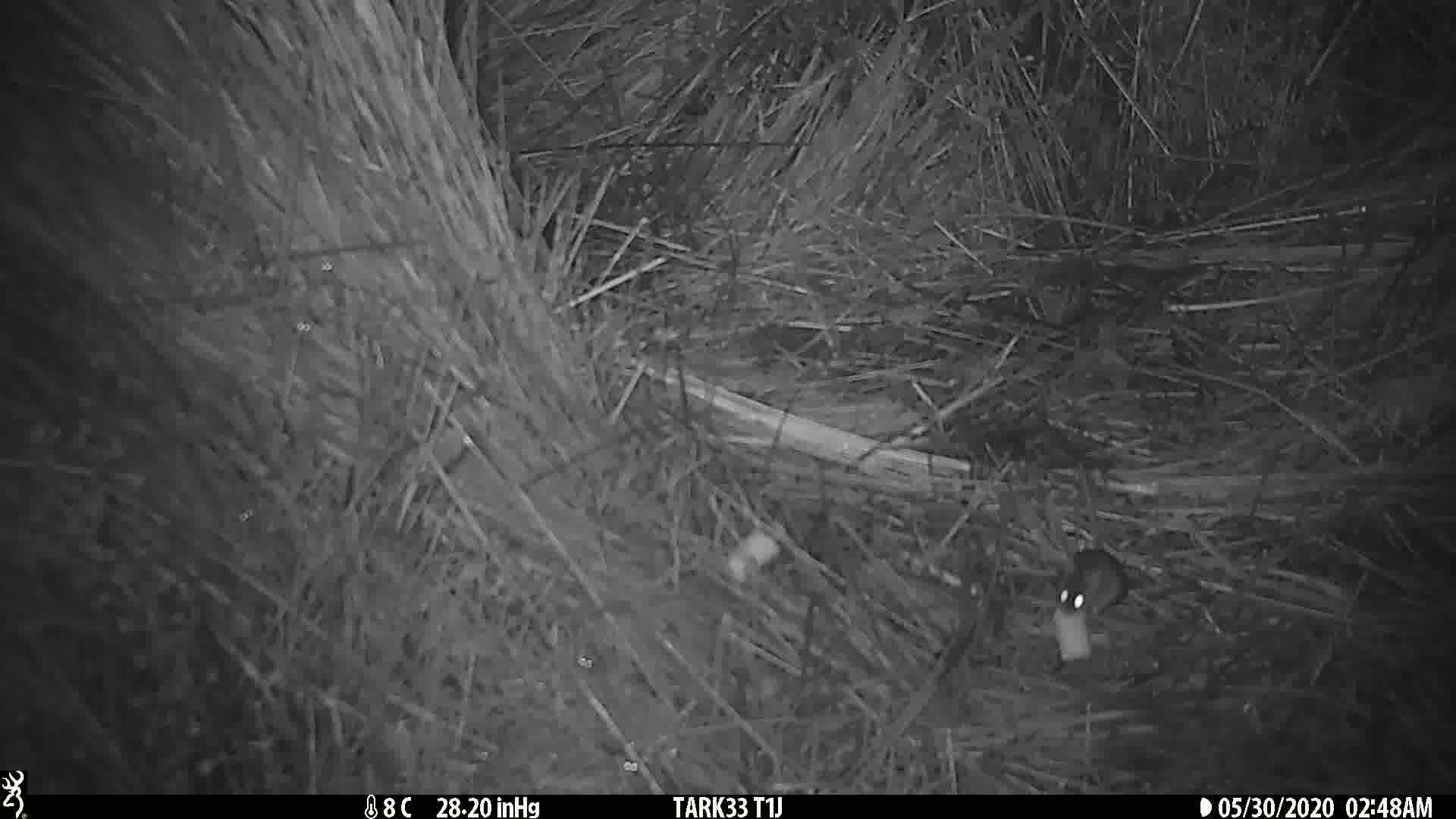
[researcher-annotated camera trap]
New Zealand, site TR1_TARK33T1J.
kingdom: Animalia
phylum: Chordata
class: Mammalia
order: Rodentia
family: Muridae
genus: Mus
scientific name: Mus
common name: mouse